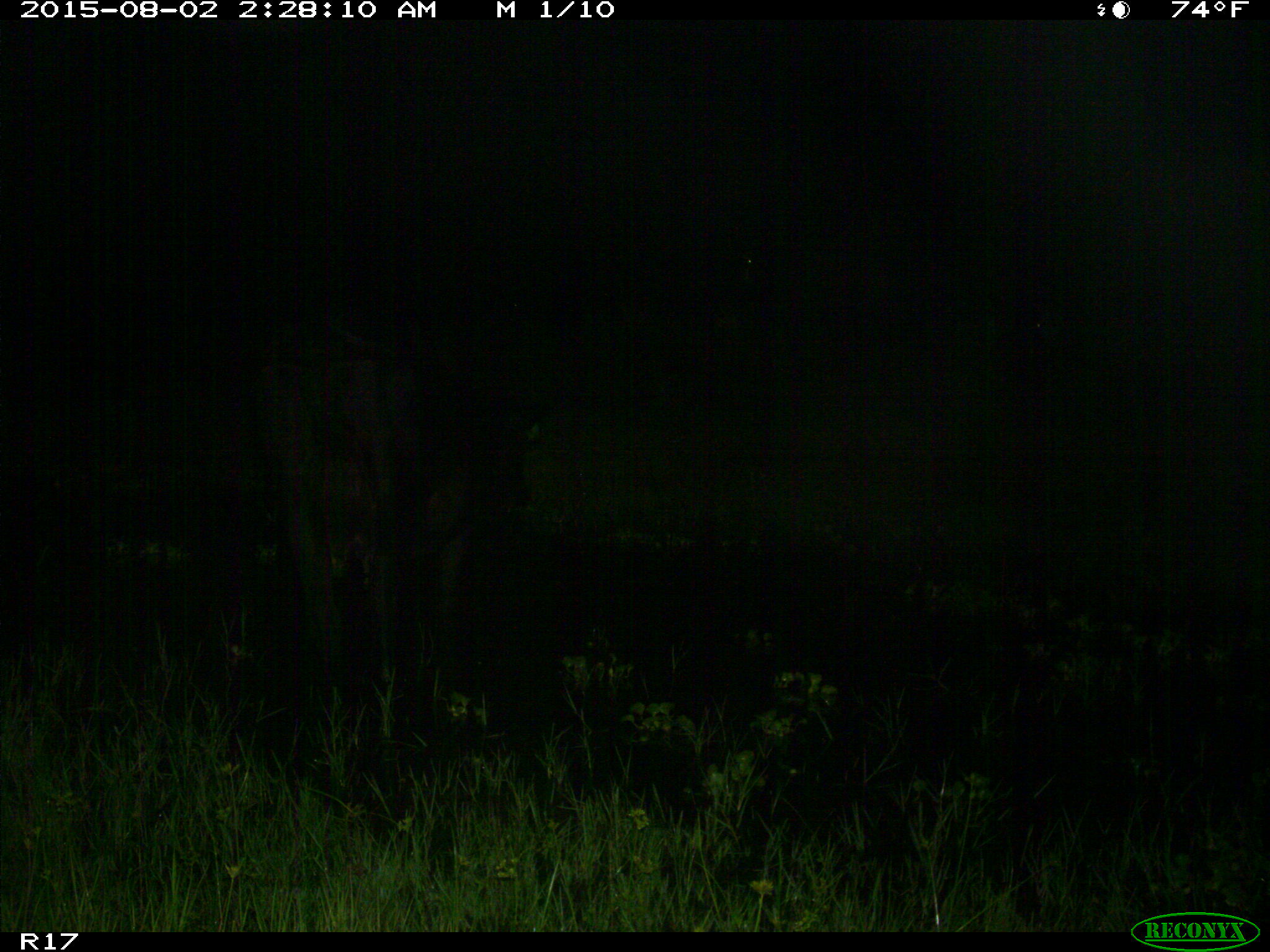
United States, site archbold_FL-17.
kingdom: Animalia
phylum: Chordata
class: Mammalia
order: Artiodactyla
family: Bovidae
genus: Bos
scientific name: Bos taurus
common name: domestic cow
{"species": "Bos taurus (domestic cow)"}